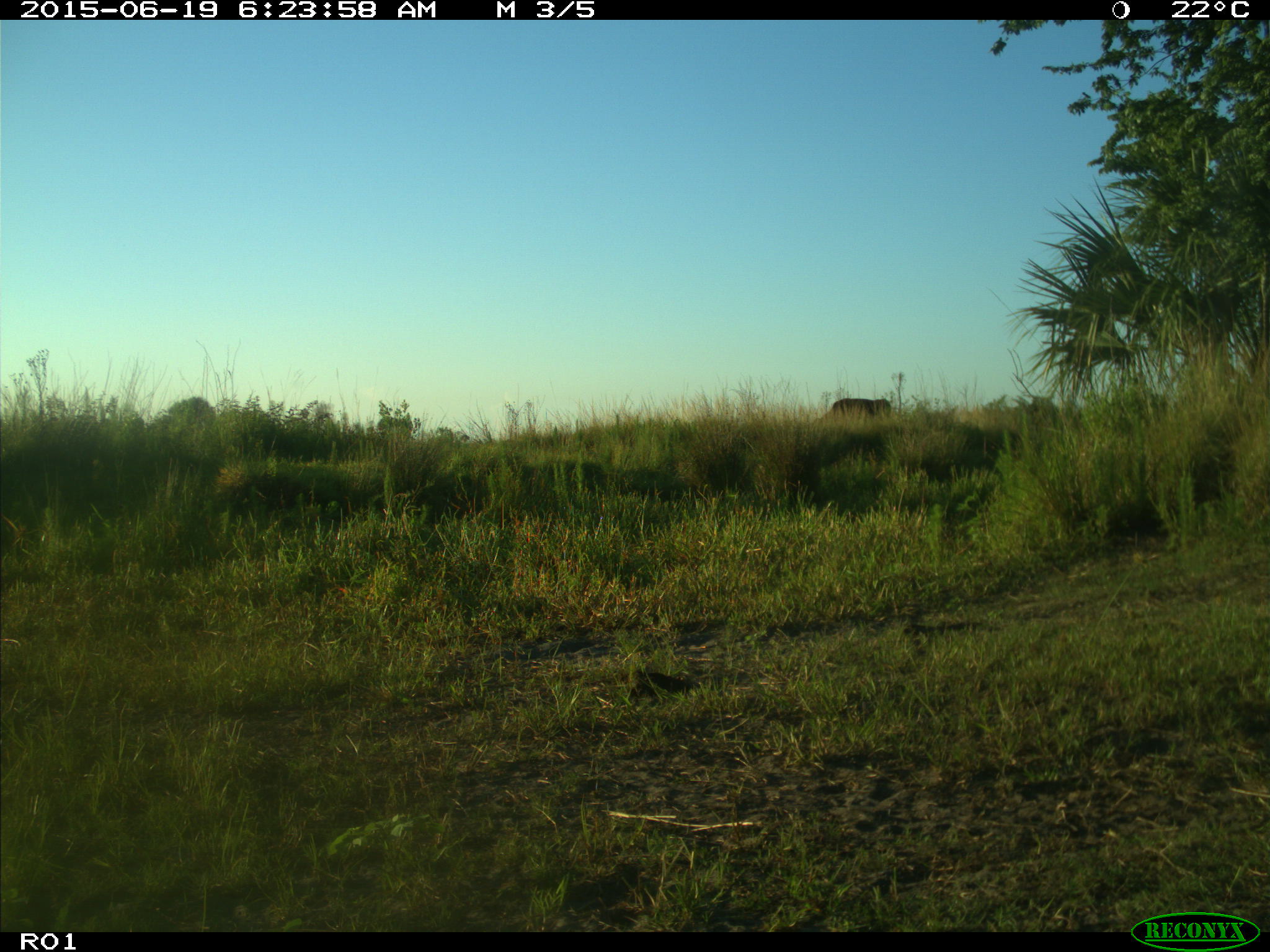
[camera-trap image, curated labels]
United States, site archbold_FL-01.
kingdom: Animalia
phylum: Chordata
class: Mammalia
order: Artiodactyla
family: Bovidae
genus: Bos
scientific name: Bos taurus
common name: domestic cow